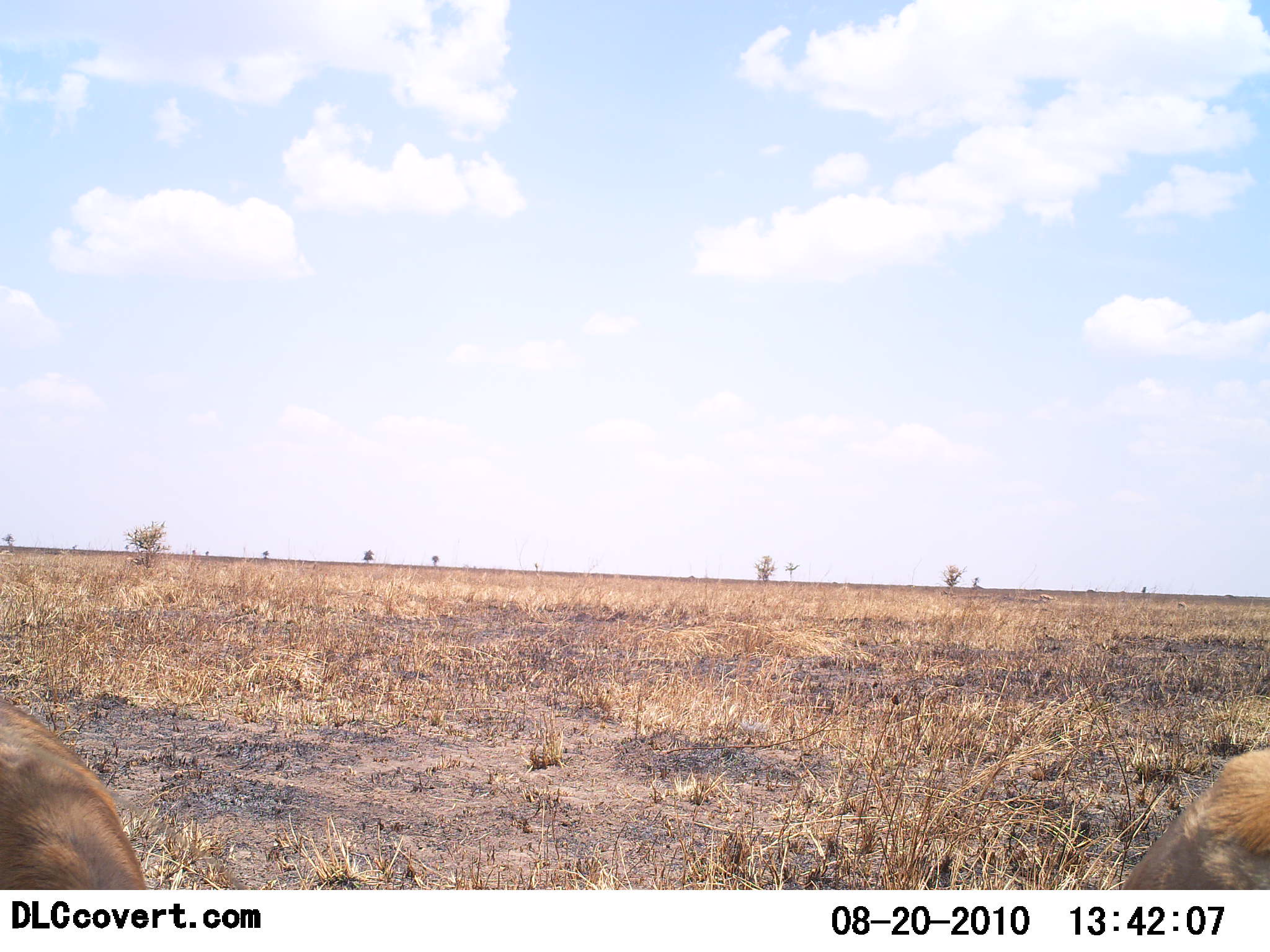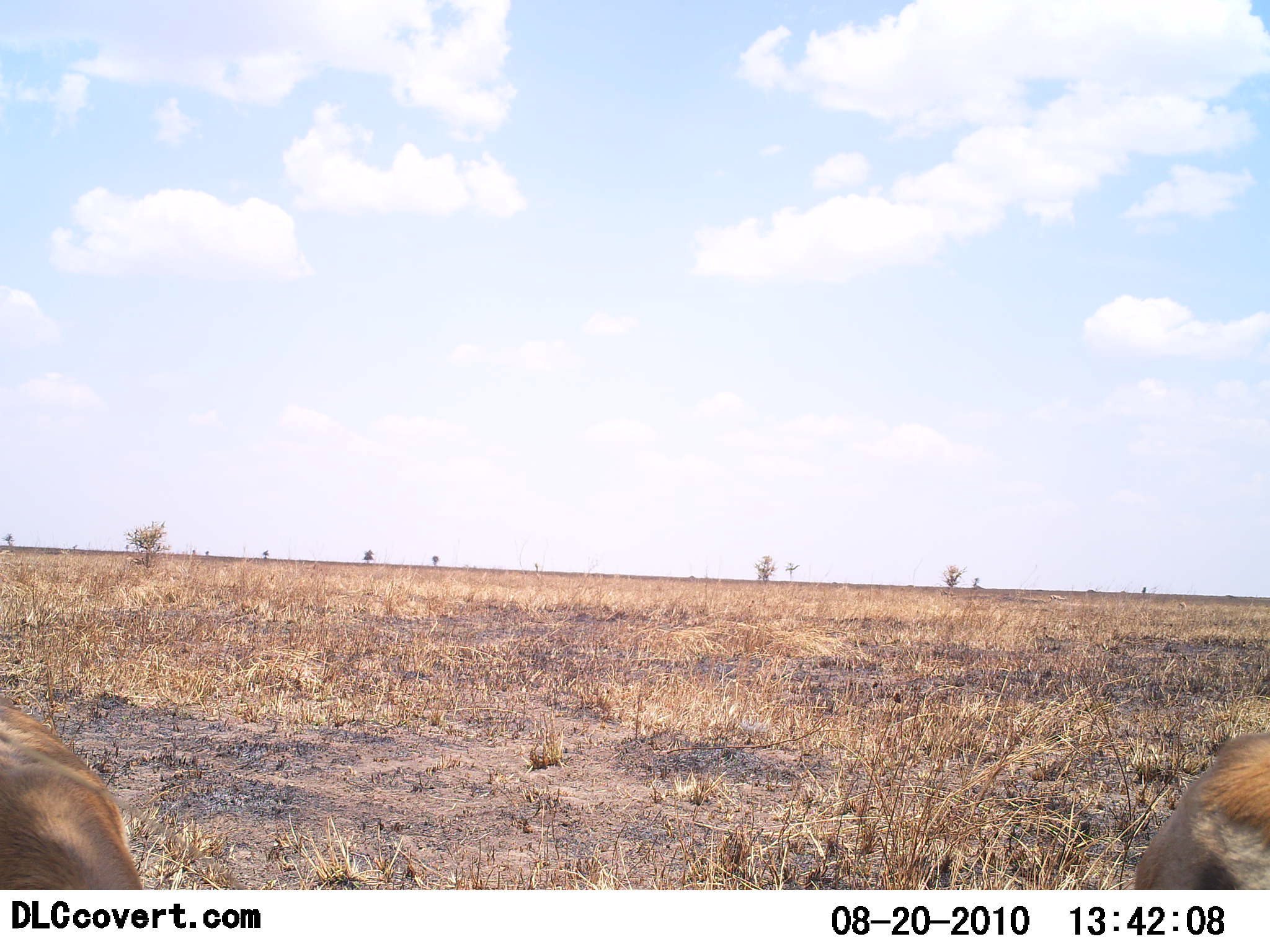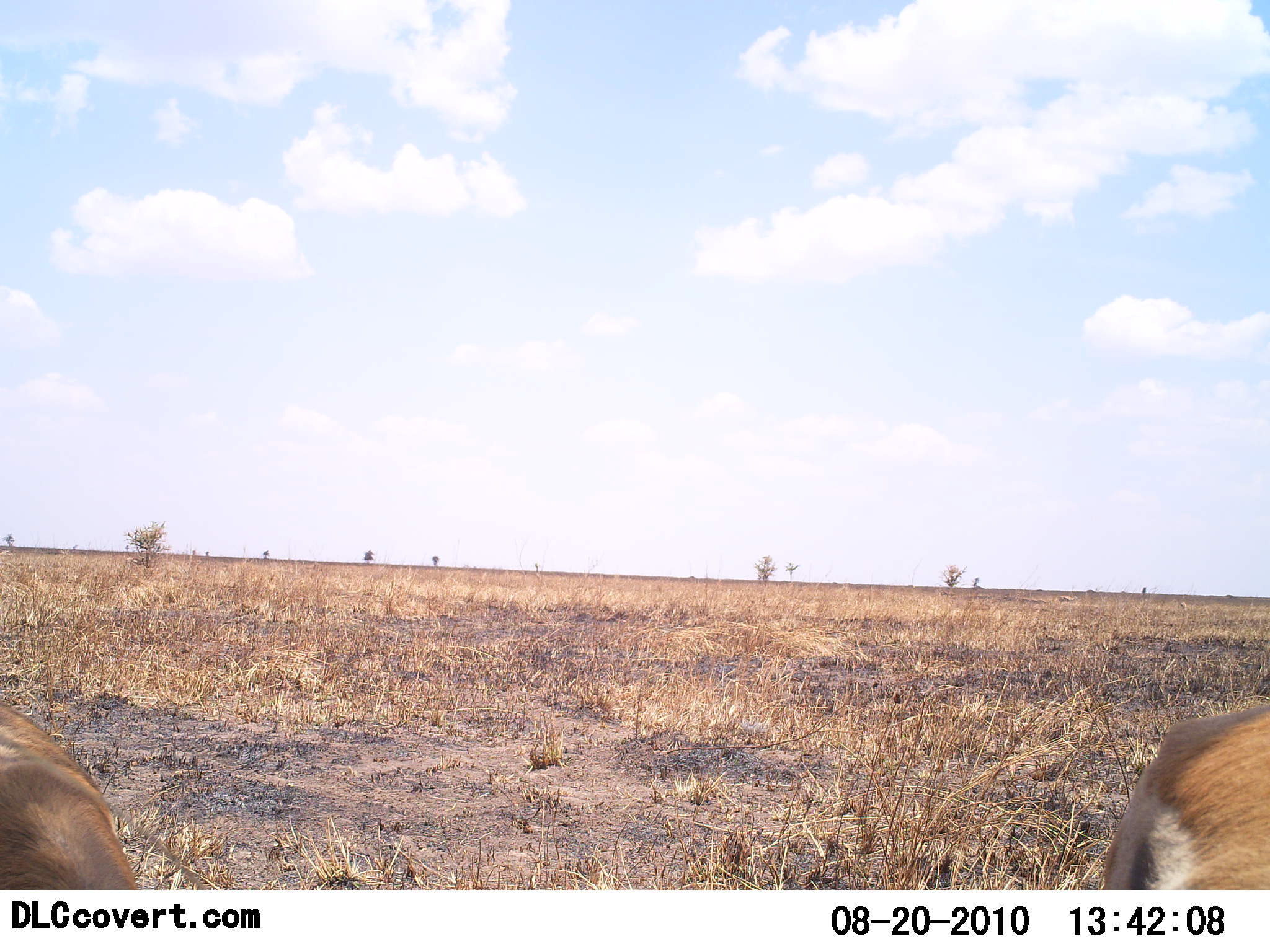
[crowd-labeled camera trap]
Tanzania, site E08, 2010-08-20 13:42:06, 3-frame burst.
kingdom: Animalia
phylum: Chordata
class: Mammalia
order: Artiodactyla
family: Bovidae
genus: Eudorcas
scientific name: Eudorcas thomsonii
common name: thomson's gazelle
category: gazellethomsons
Gazellethomsons (thomson's gazelle) (Eudorcas thomsonii), count 2. Behavior (volunteer vote fractions): standing 53%, resting 7%, moving 27%, interacting 0%. Young present (vote fraction): 0%. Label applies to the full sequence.